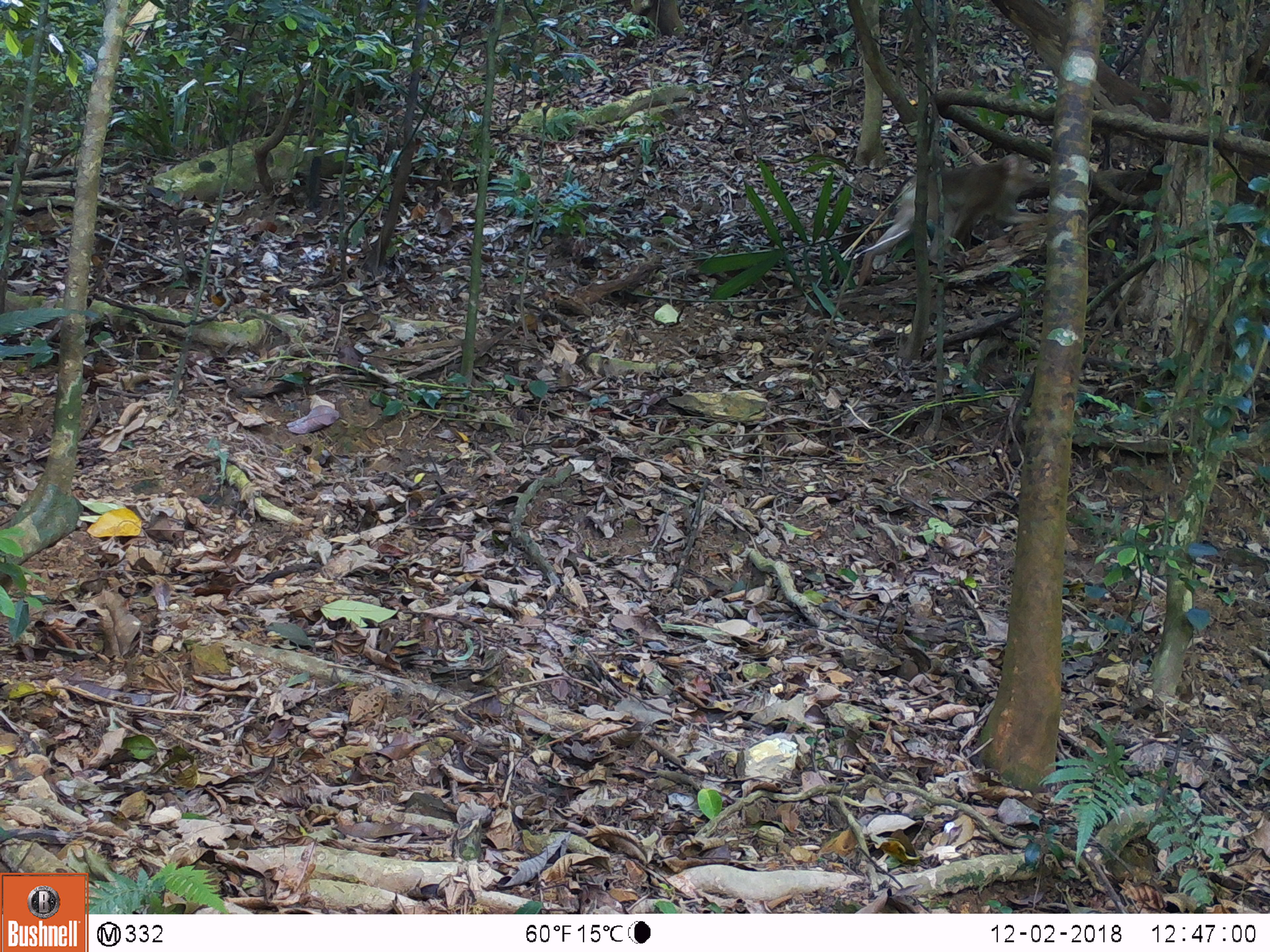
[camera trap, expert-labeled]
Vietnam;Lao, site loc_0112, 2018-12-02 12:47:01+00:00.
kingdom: Animalia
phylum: Chordata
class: Mammalia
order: Primates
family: Cercopithecidae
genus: Macaca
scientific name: Macaca nemestrina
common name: pig-tailed macaque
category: pig tailed macaque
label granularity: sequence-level